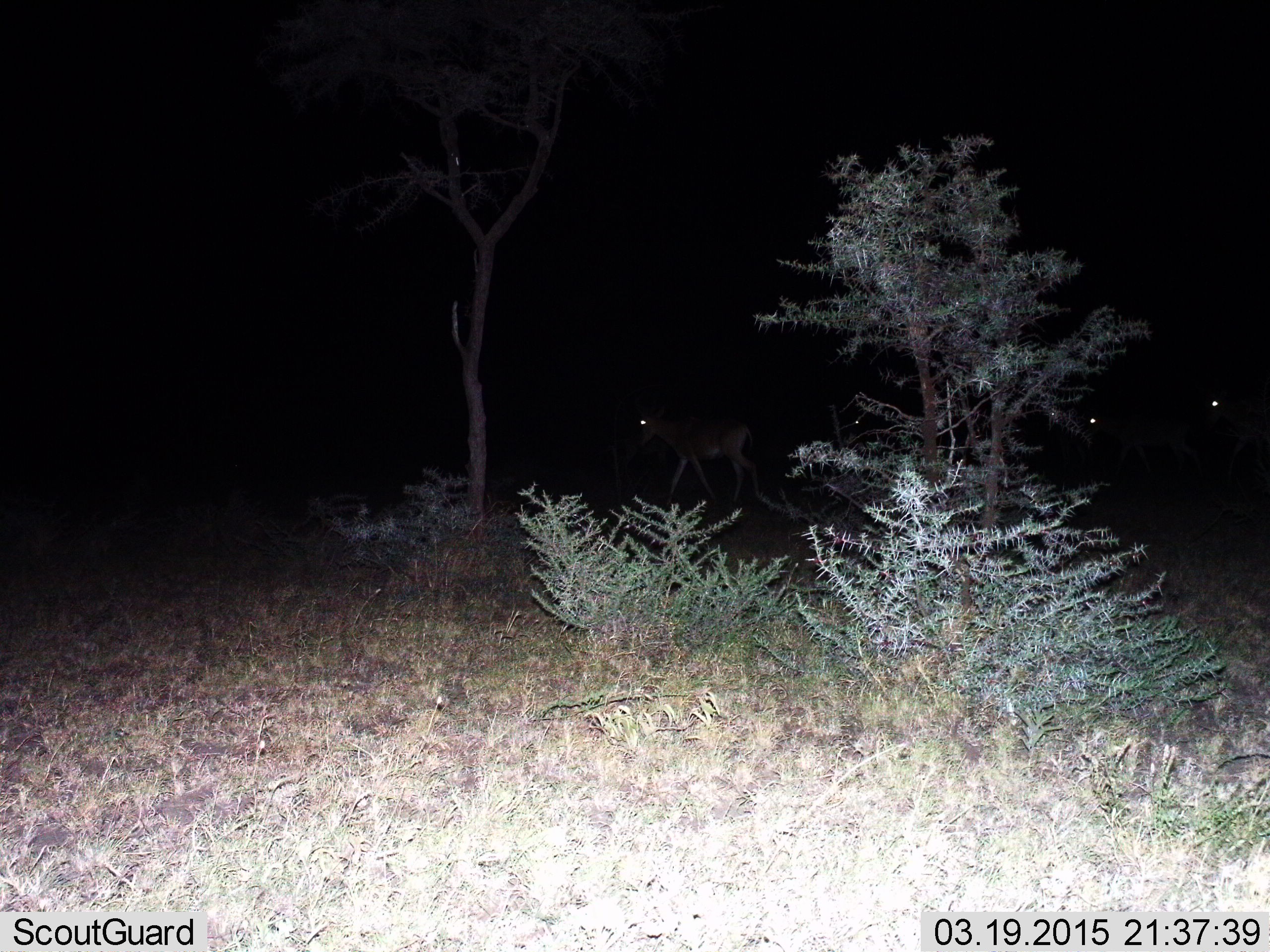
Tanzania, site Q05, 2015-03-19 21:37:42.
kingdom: Animalia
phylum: Chordata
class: Mammalia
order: Artiodactyla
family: Bovidae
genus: Nanger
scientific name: Nanger granti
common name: grant's gazelle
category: gazellegrants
Gazellegrants (grant's gazelle) (Nanger granti), count 3. Behavior (volunteer vote fractions): standing 50%, resting 0%, moving 50%, interacting 0%. Young present (vote fraction): 0%. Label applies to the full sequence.